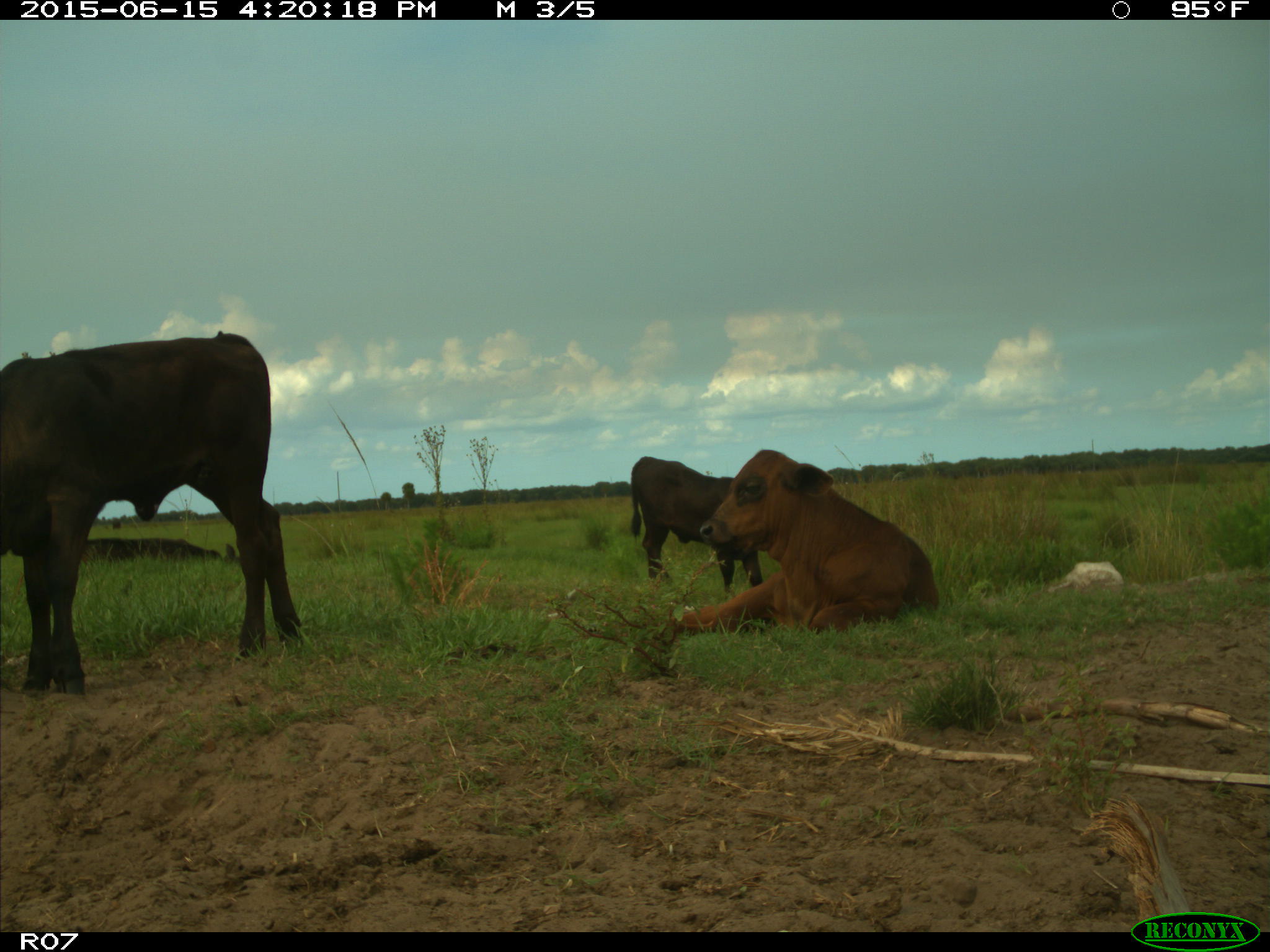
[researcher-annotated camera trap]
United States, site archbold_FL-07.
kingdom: Animalia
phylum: Chordata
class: Mammalia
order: Artiodactyla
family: Bovidae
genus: Bos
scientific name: Bos taurus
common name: domestic cow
Bos taurus (domestic cow).